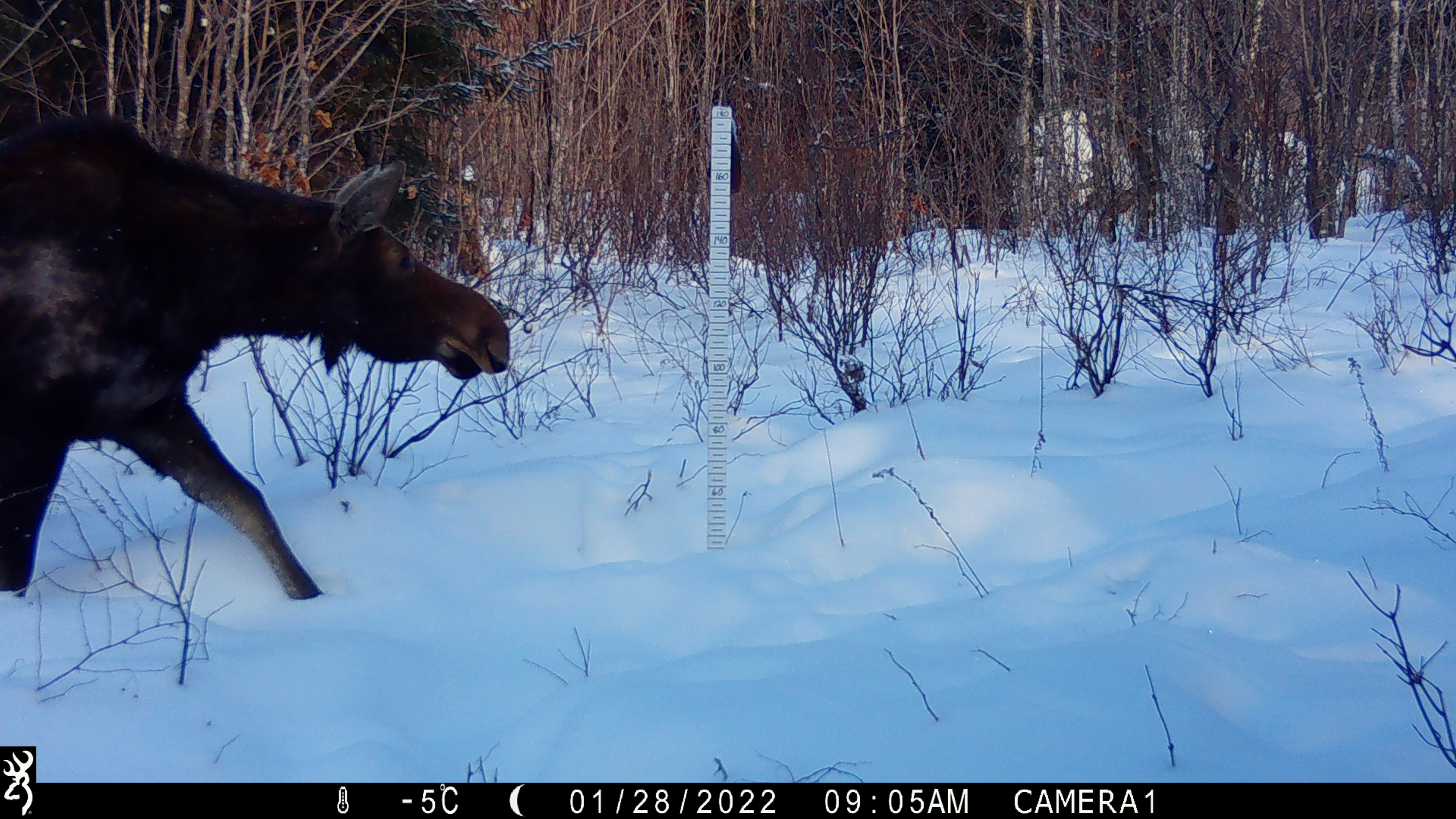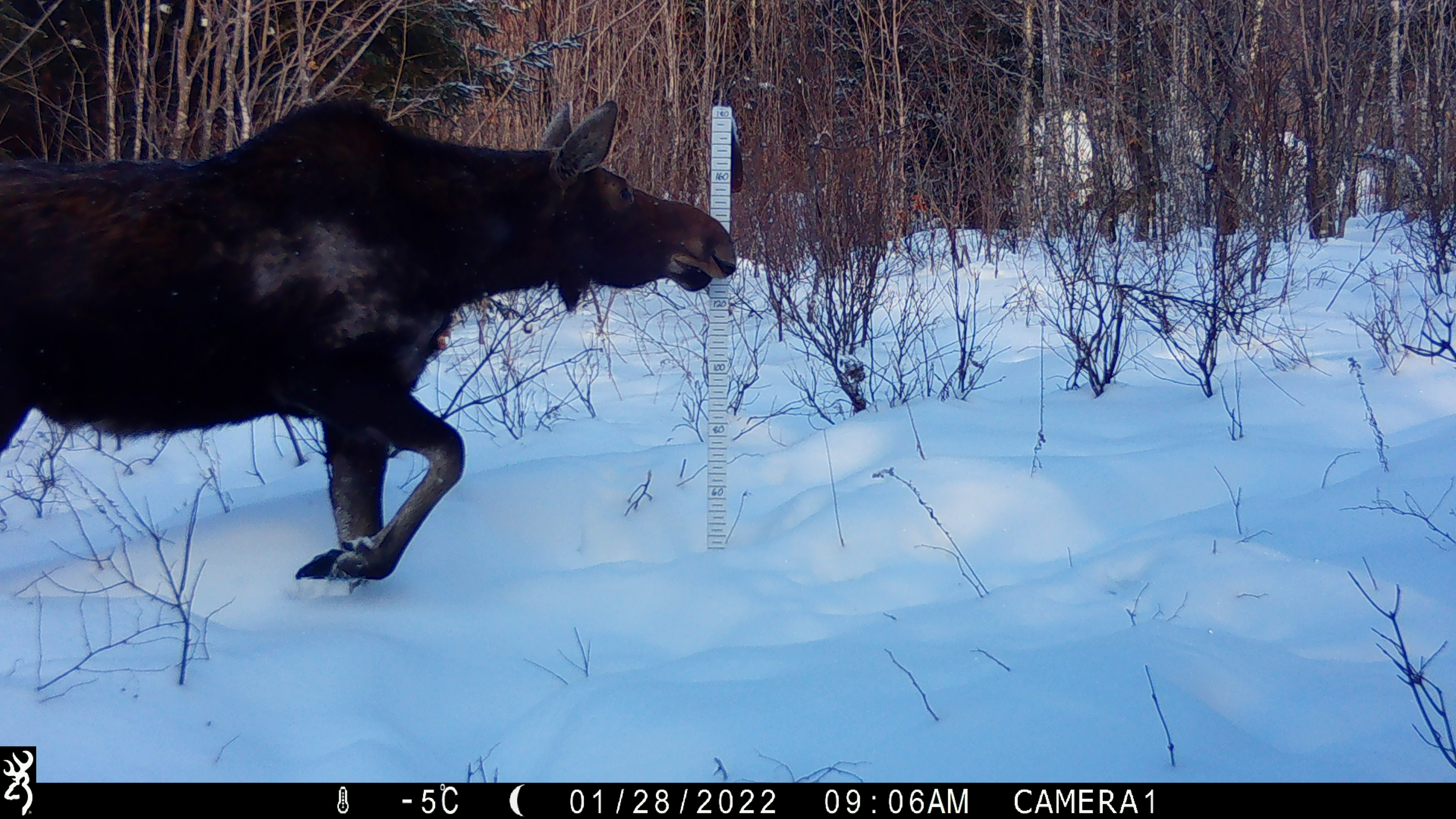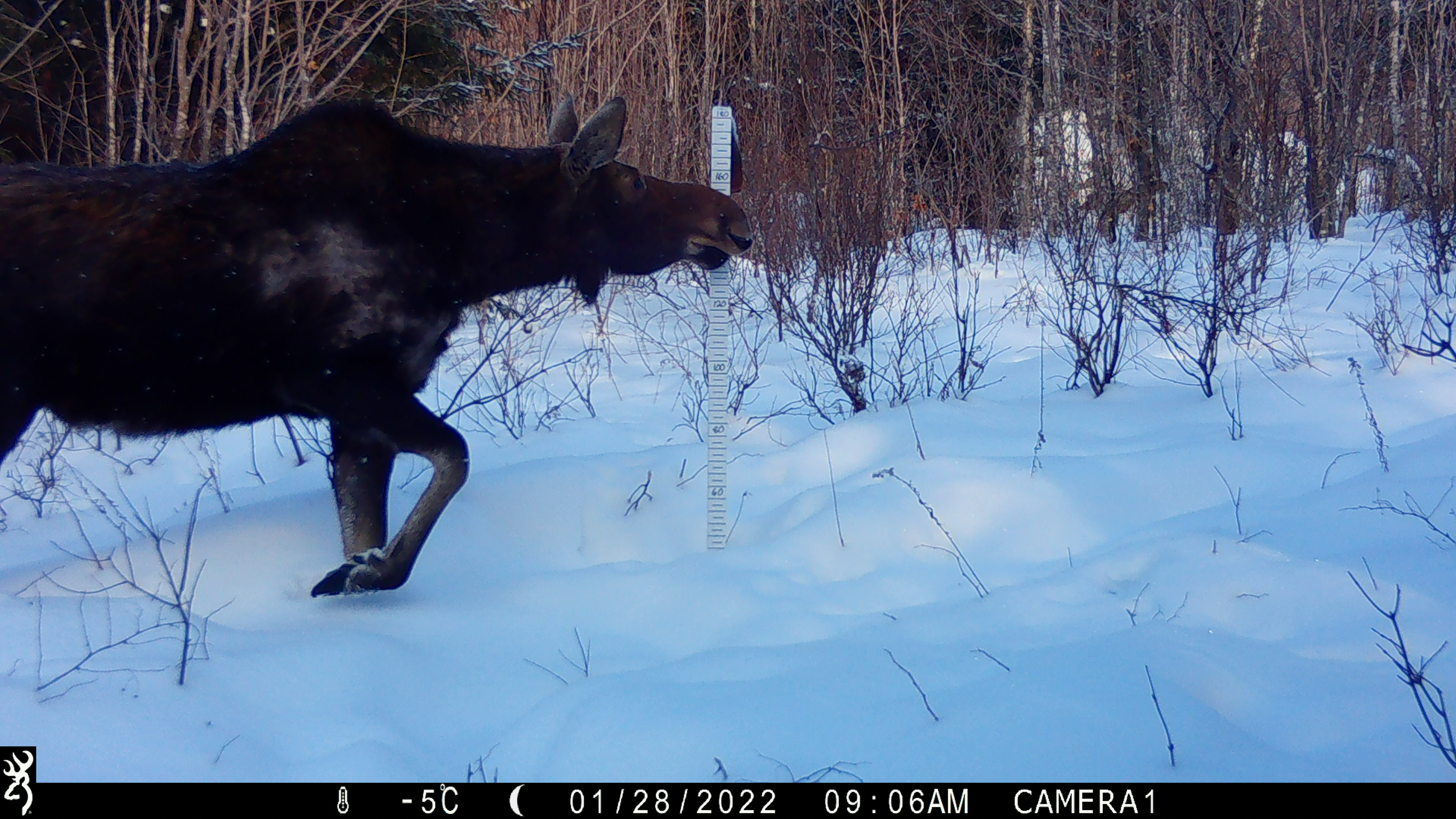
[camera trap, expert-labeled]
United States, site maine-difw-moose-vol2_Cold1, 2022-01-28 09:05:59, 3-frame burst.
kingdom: Animalia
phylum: Chordata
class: Mammalia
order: Artiodactyla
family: Cervidae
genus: Alces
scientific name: Alces alces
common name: moose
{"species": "moose (Alces alces)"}